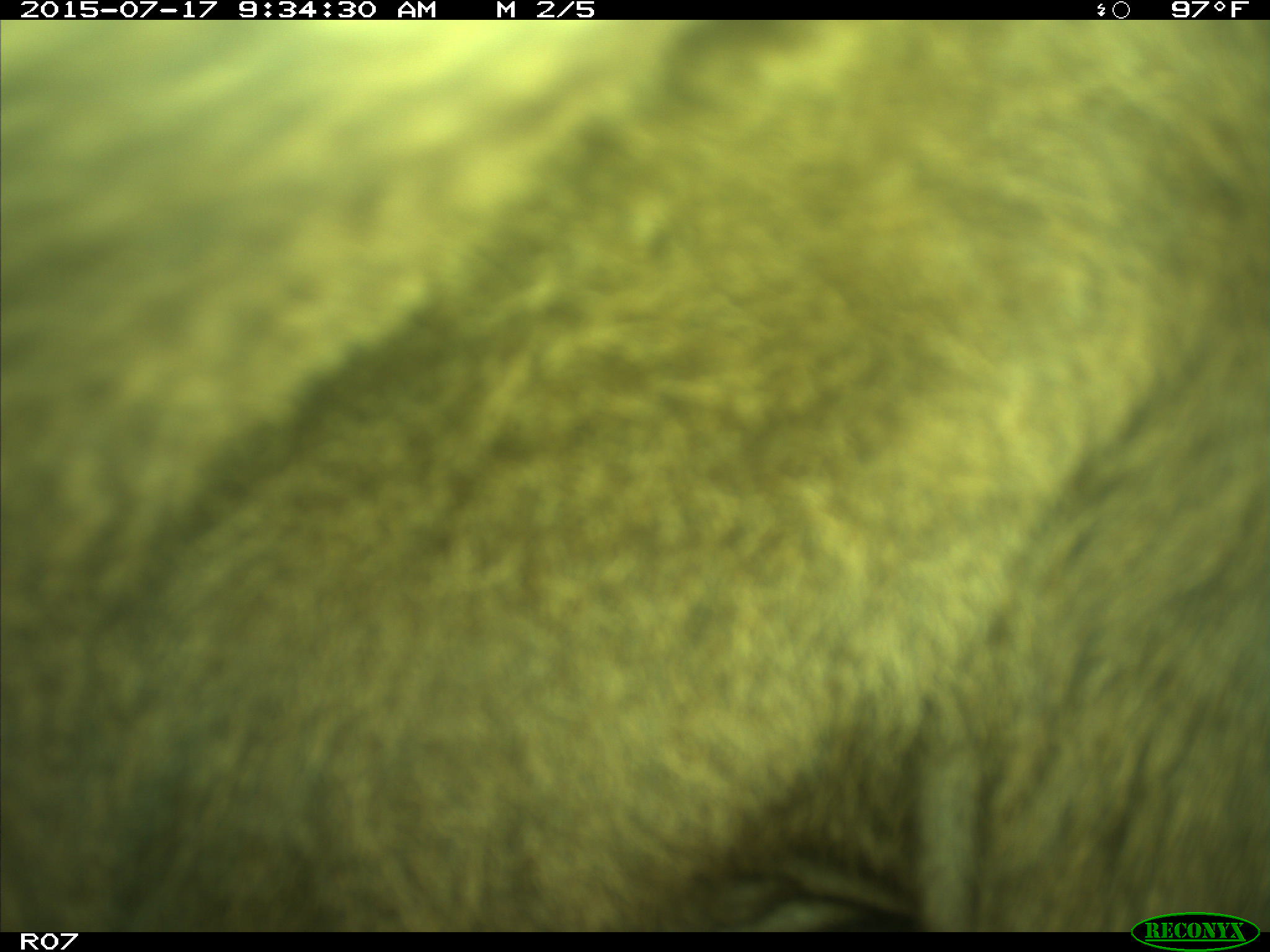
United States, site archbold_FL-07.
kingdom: Animalia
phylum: Chordata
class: Mammalia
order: Artiodactyla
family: Bovidae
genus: Bos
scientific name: Bos taurus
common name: domestic cow